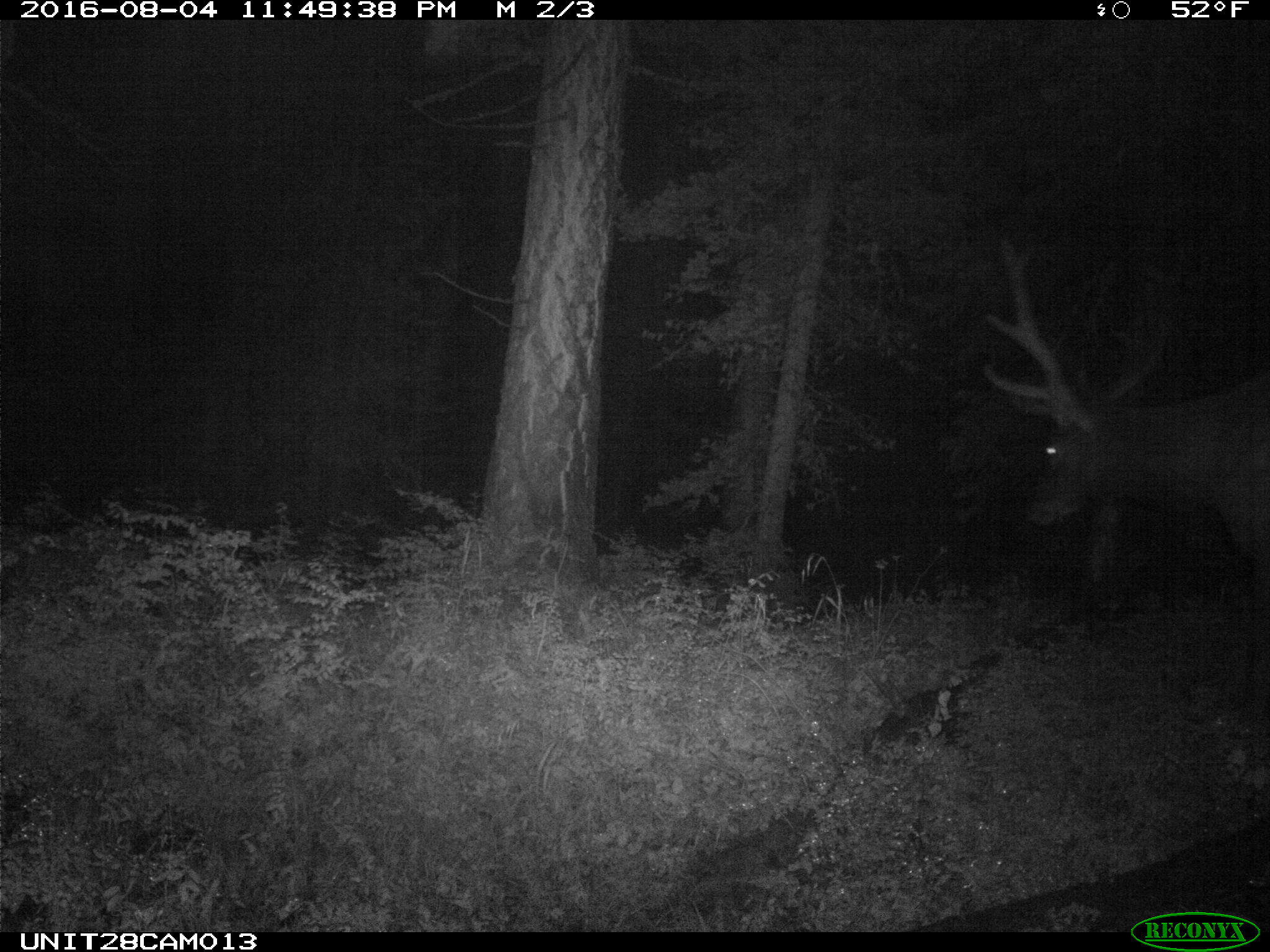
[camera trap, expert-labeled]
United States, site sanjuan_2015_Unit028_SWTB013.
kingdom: Animalia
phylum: Chordata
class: Mammalia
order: Artiodactyla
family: Cervidae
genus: Cervus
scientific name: Cervus elaphus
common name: red deer